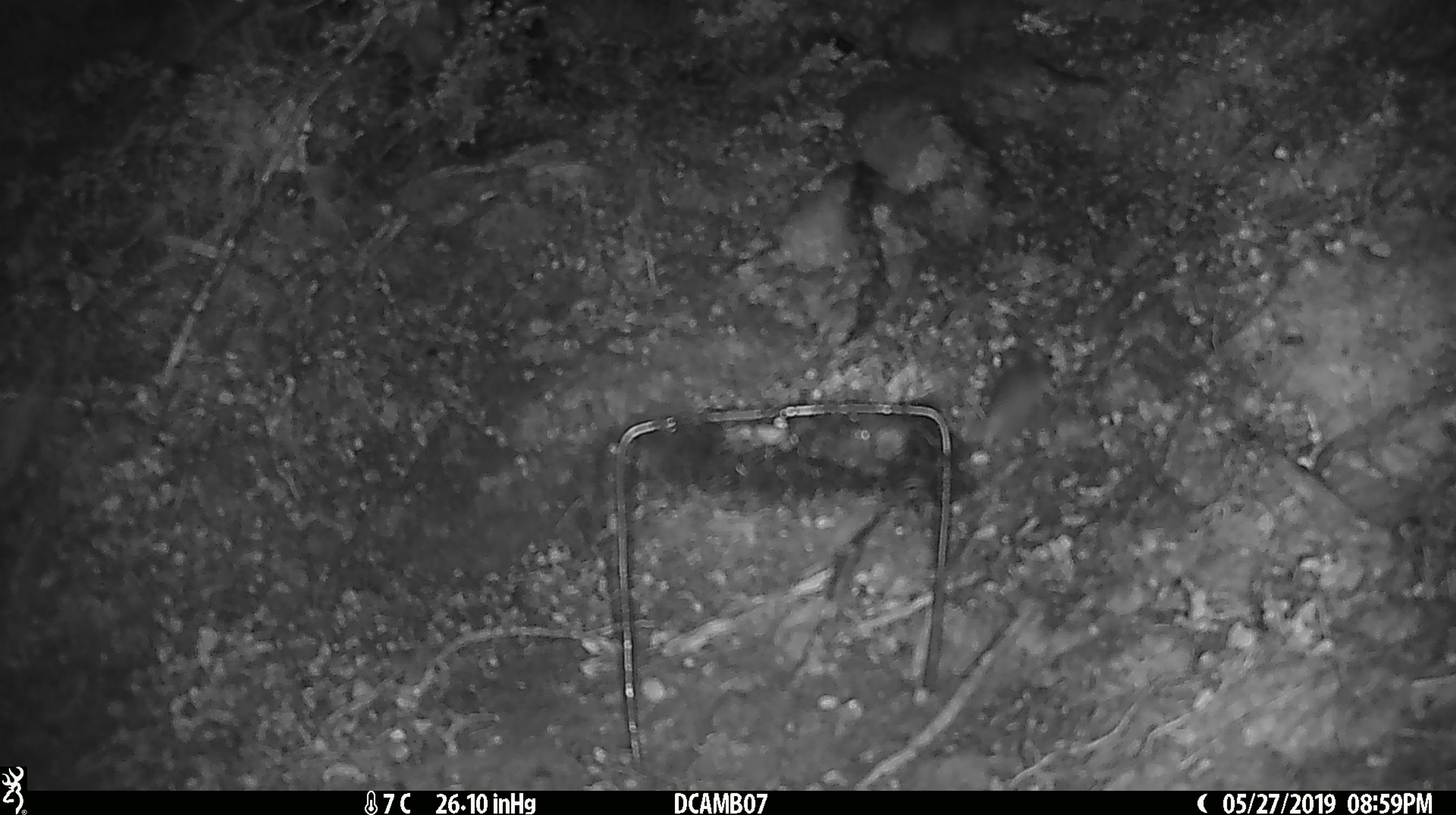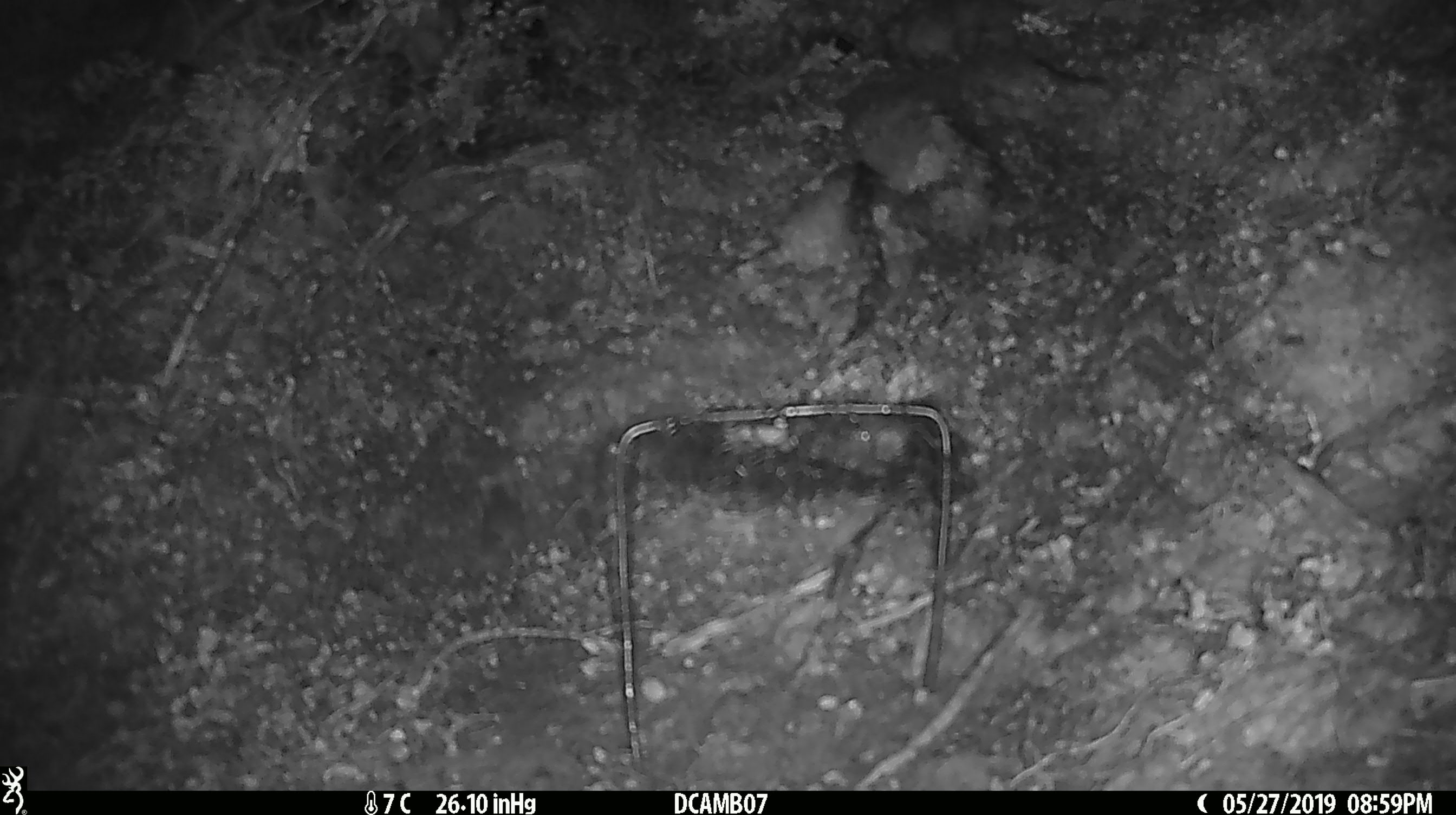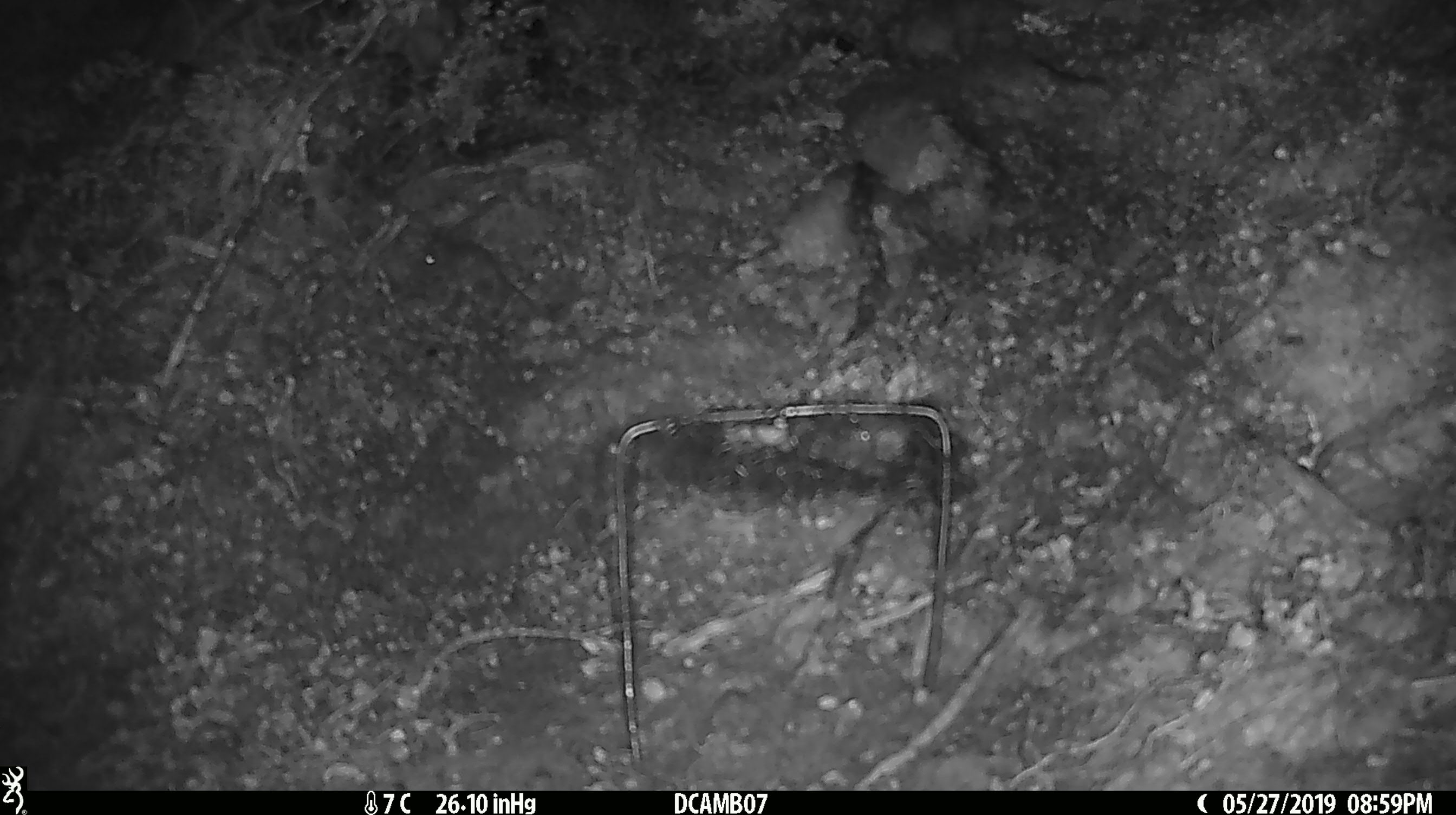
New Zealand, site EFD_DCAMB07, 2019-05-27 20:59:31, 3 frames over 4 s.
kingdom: Animalia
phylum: Chordata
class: Mammalia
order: Rodentia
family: Muridae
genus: Mus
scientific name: Mus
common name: mouse